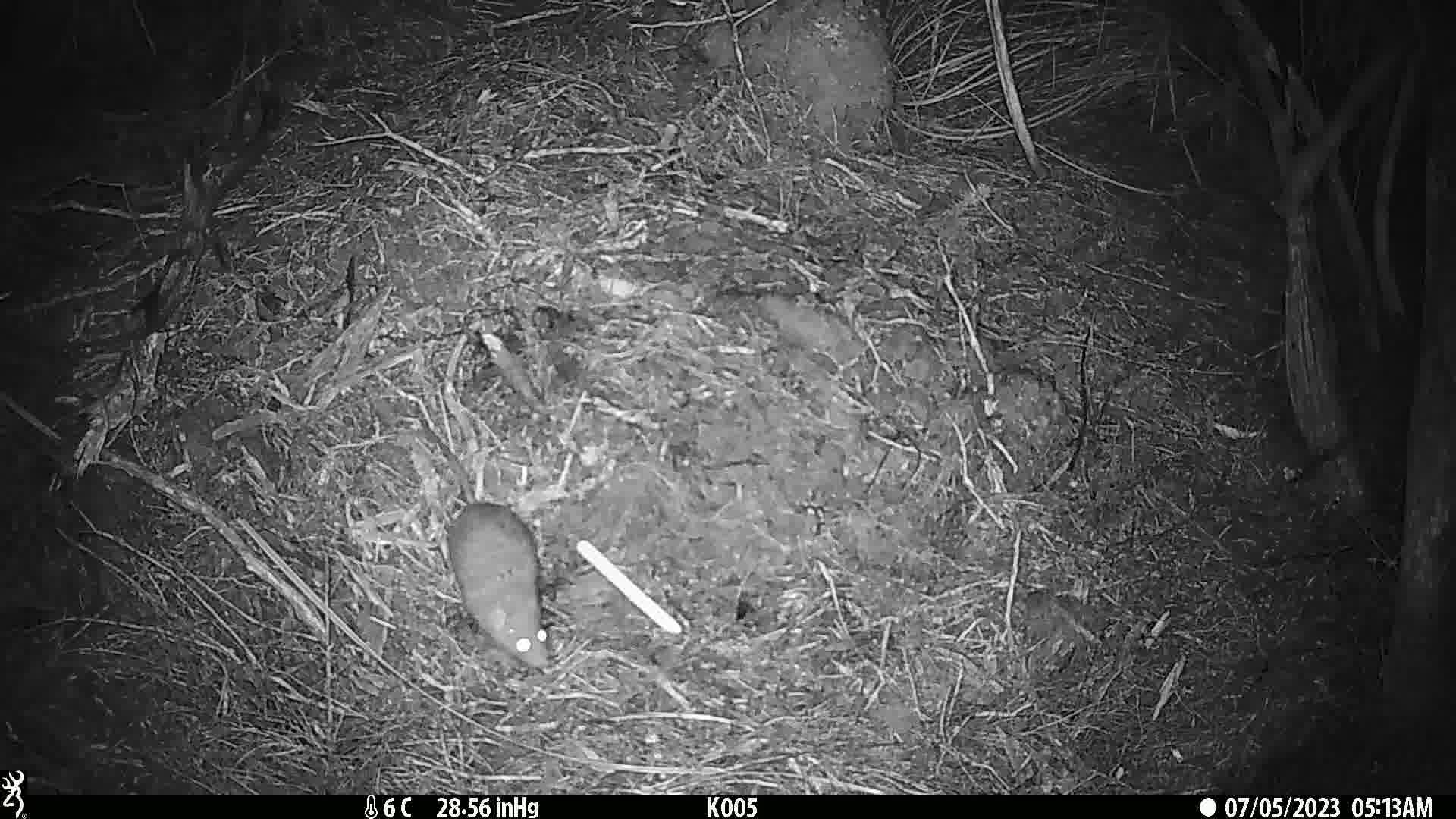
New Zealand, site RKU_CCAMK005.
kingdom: Animalia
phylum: Chordata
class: Mammalia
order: Rodentia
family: Muridae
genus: Rattus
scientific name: Rattus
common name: rat